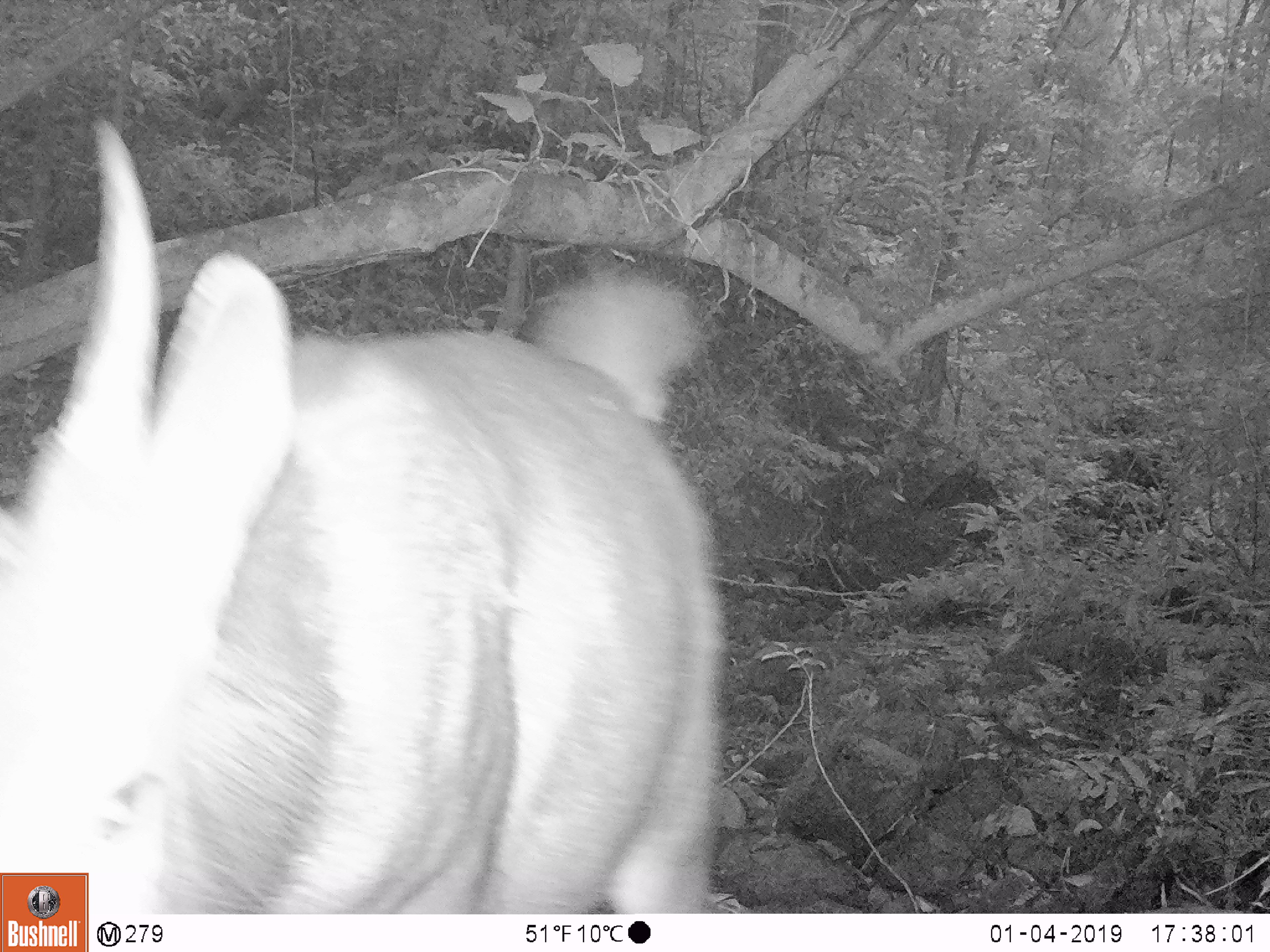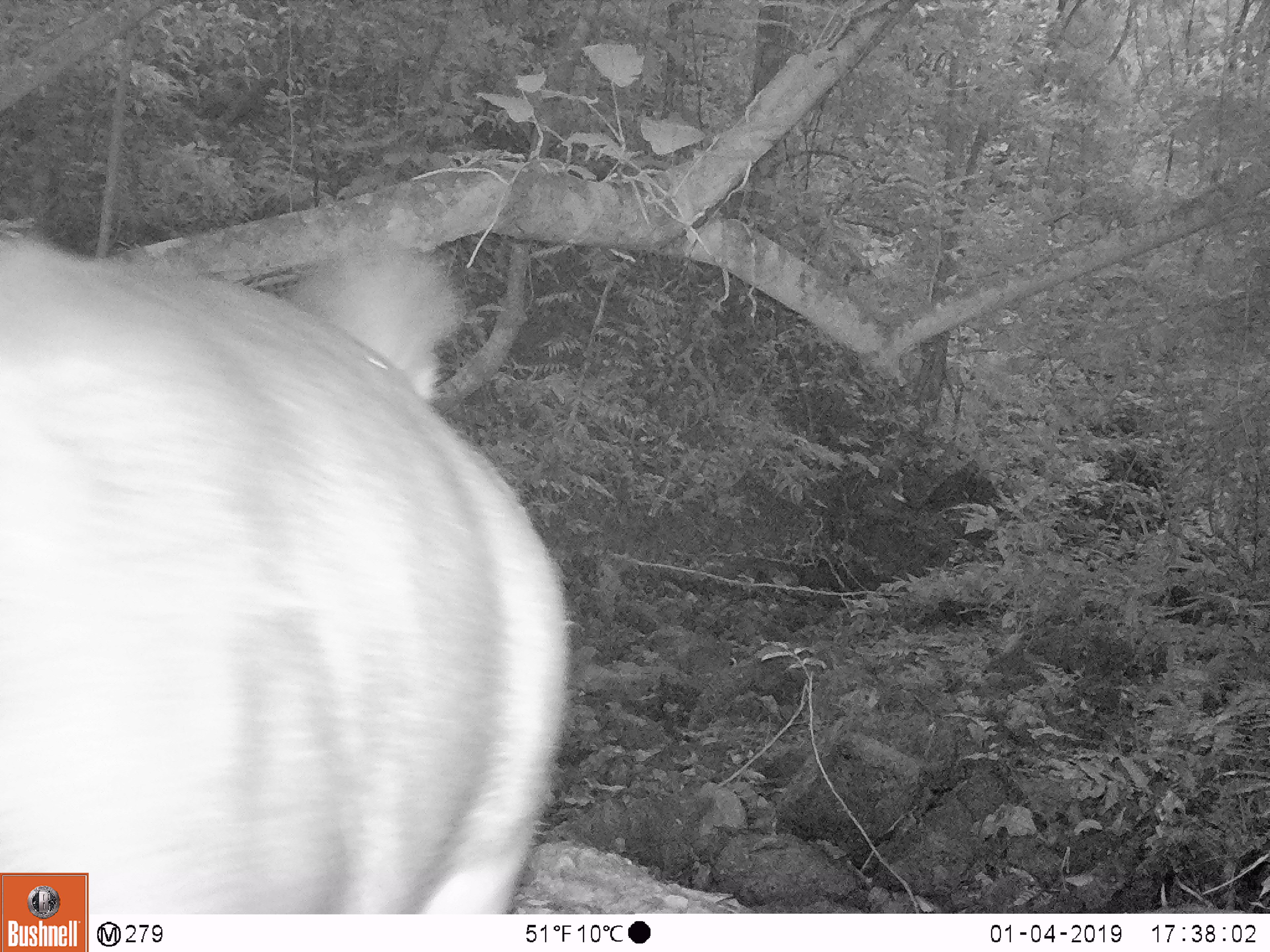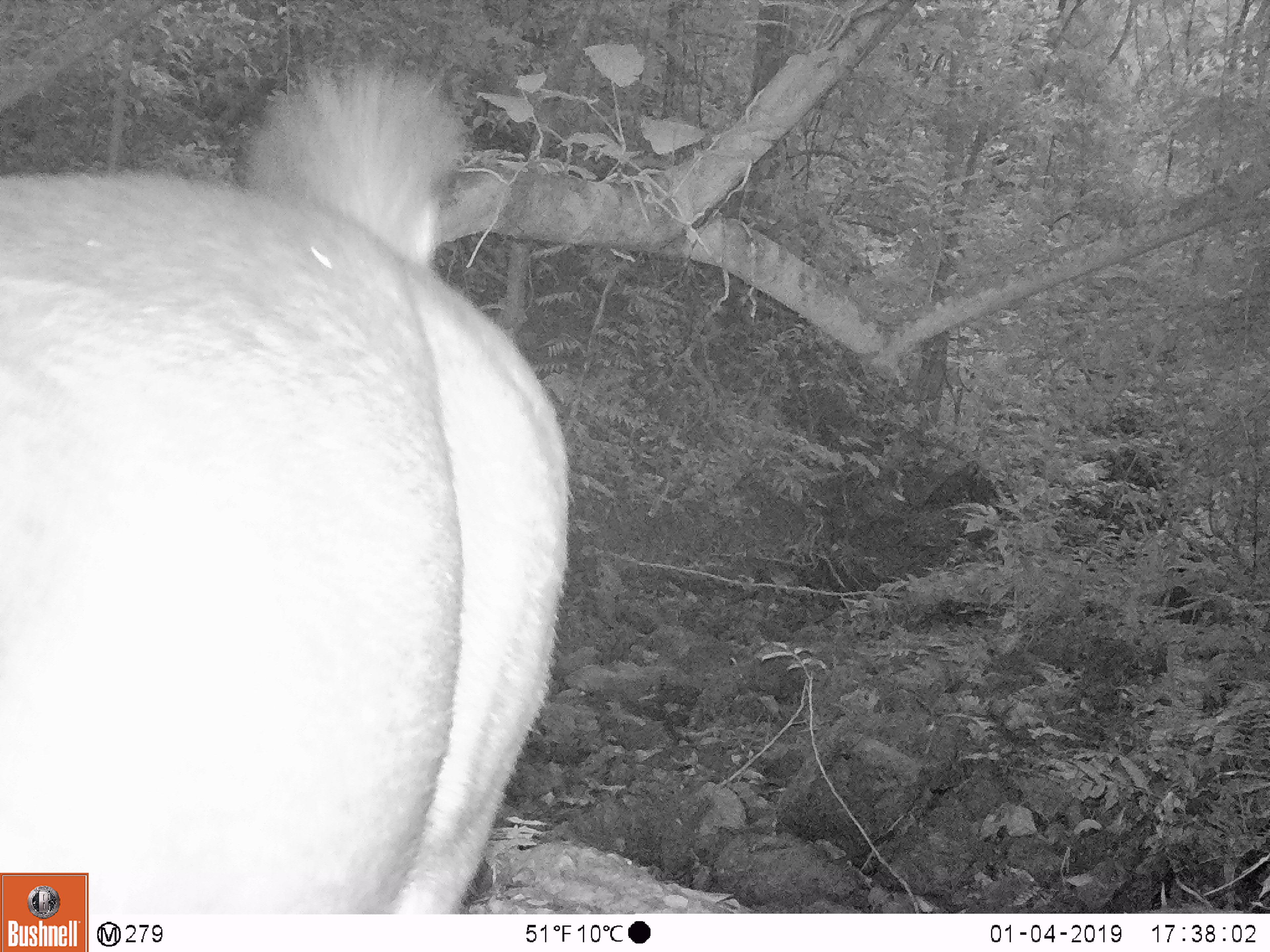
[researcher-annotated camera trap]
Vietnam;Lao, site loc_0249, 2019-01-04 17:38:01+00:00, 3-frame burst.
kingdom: Animalia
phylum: Chordata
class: Mammalia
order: Artiodactyla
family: Cervidae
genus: Rusa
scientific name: Rusa unicolor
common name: sambar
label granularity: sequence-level